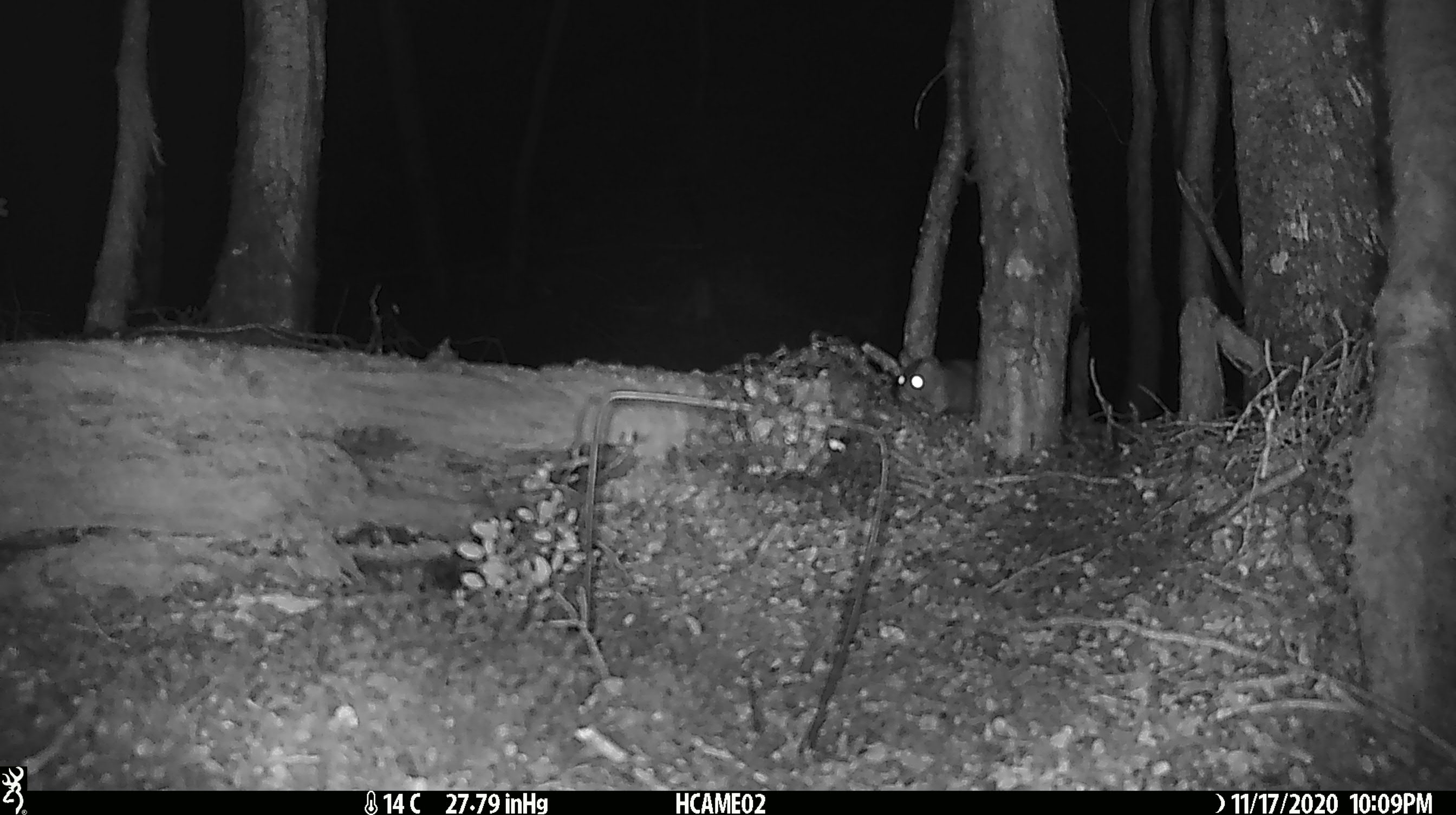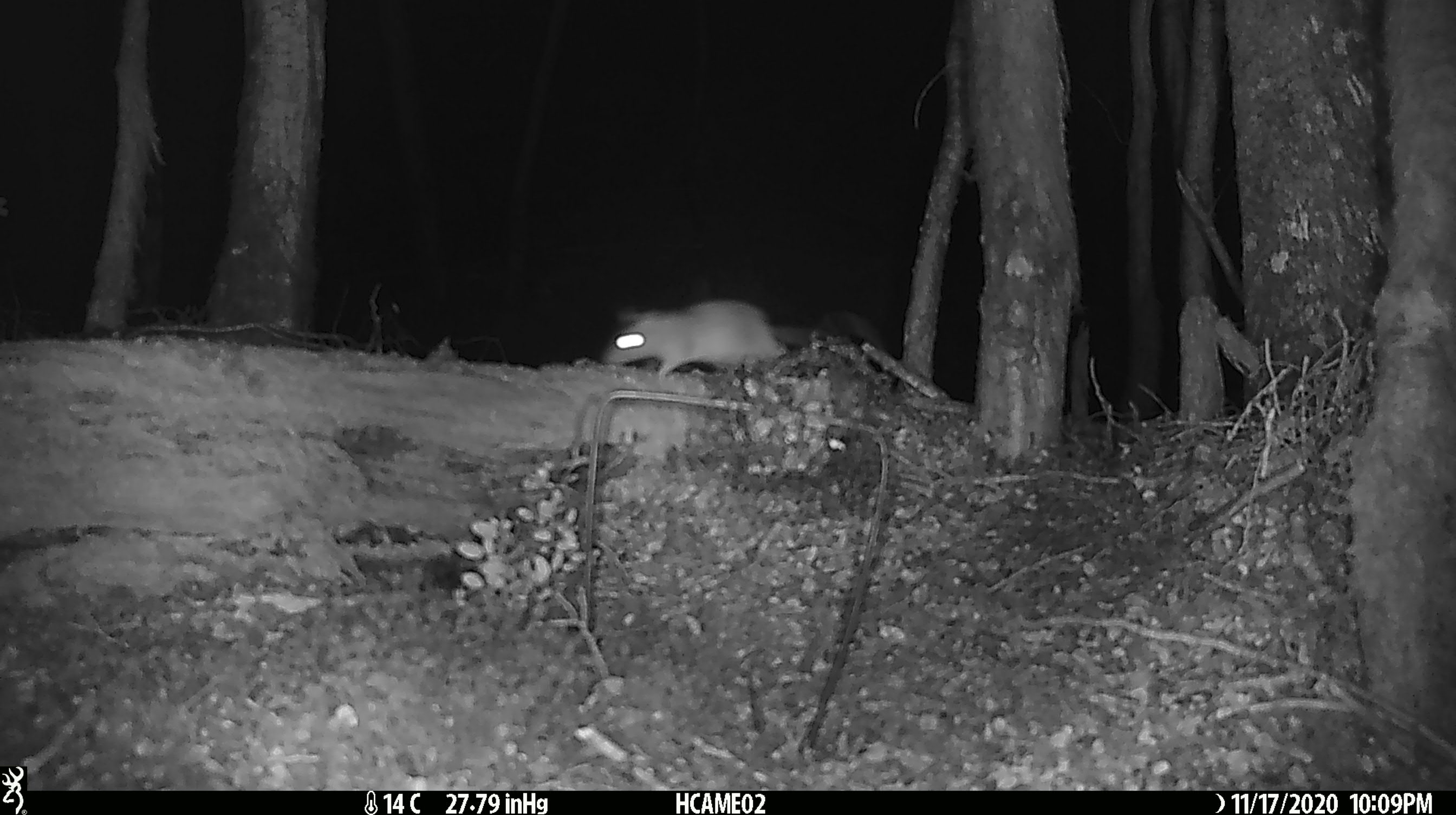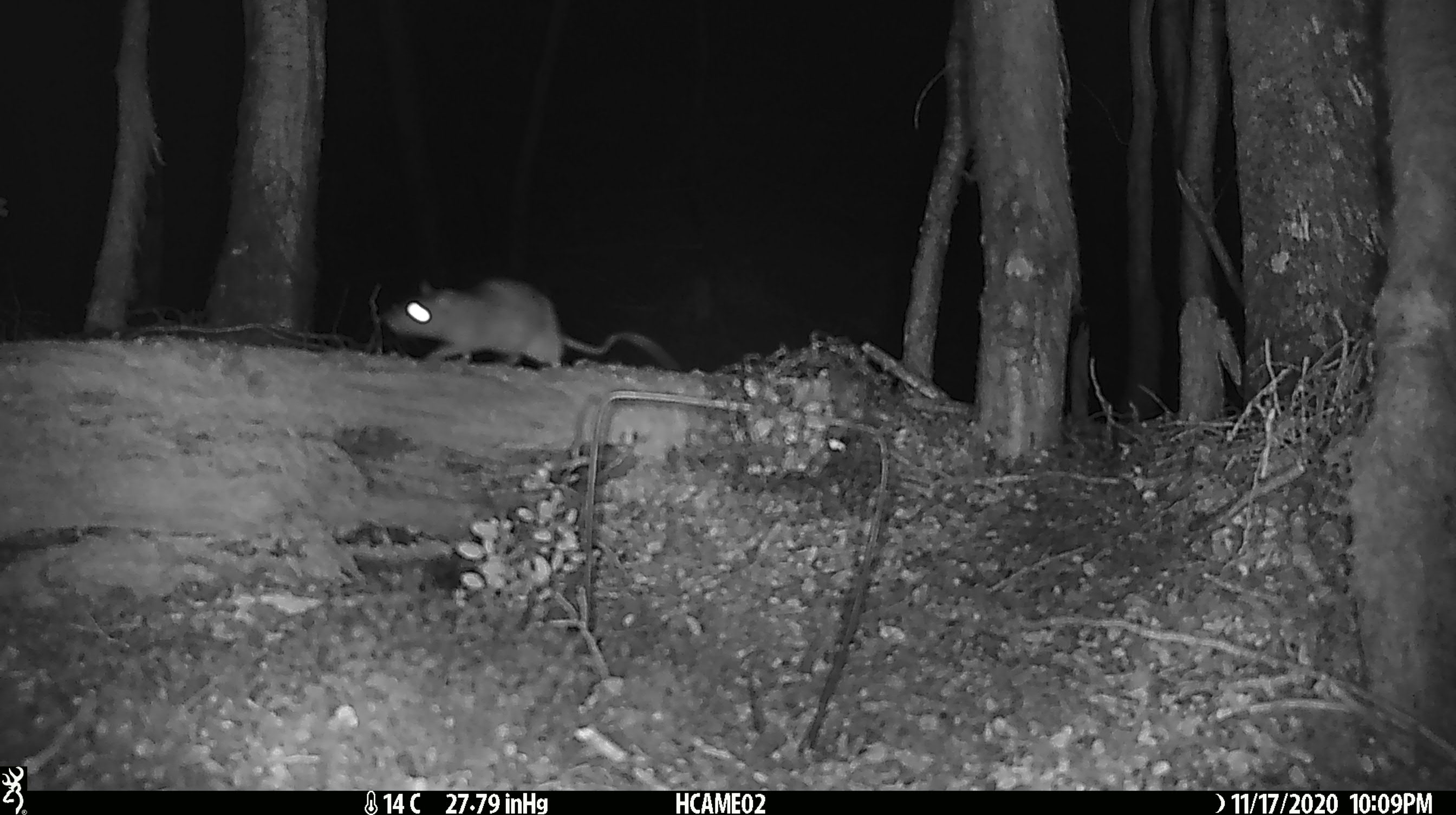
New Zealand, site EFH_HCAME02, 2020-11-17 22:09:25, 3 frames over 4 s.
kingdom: Animalia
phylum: Chordata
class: Mammalia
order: Rodentia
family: Muridae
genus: Rattus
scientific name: Rattus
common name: rat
Rat (Rattus).